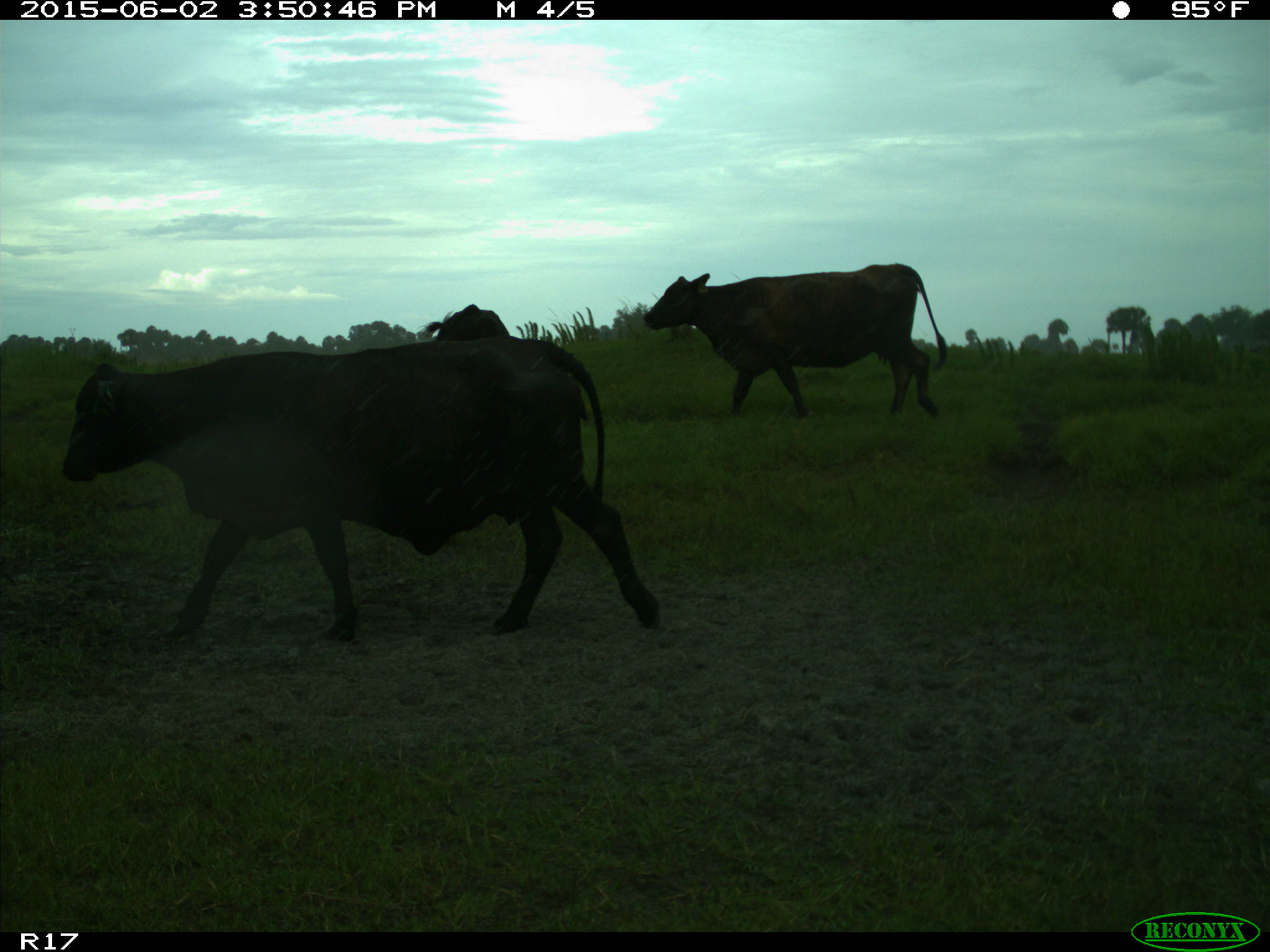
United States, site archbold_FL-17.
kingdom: Animalia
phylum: Chordata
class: Mammalia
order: Artiodactyla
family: Bovidae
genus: Bos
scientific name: Bos taurus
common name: domestic cow